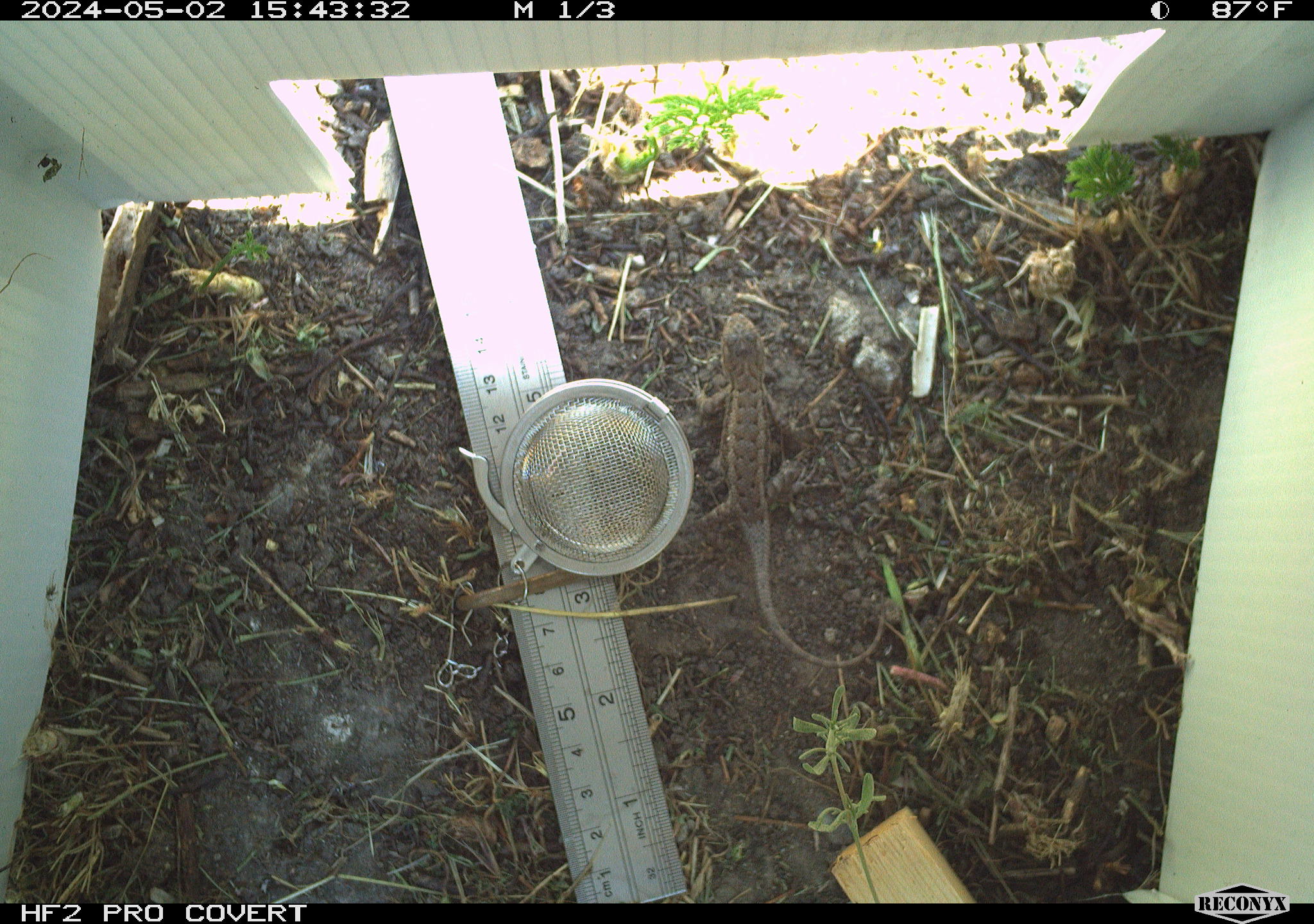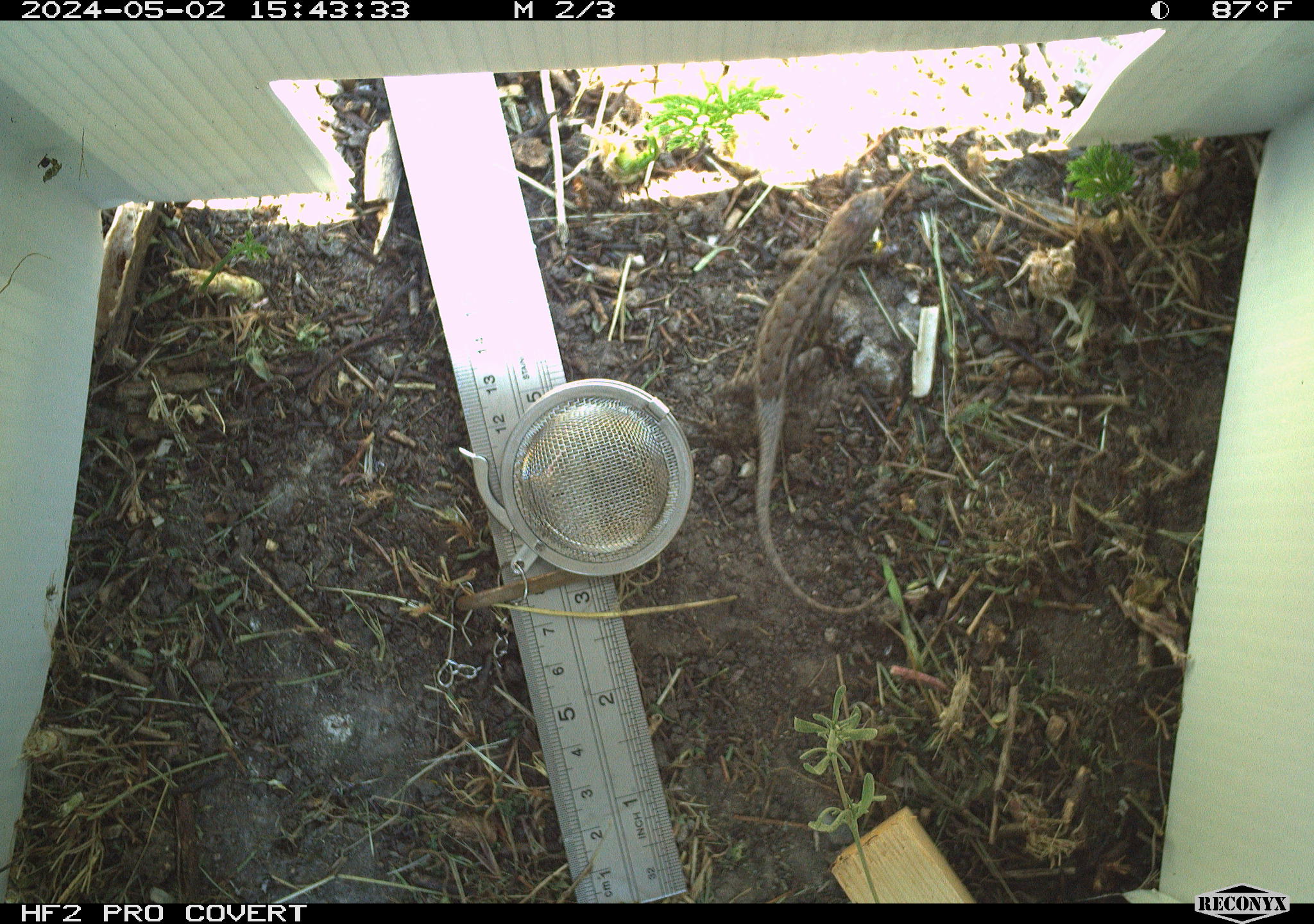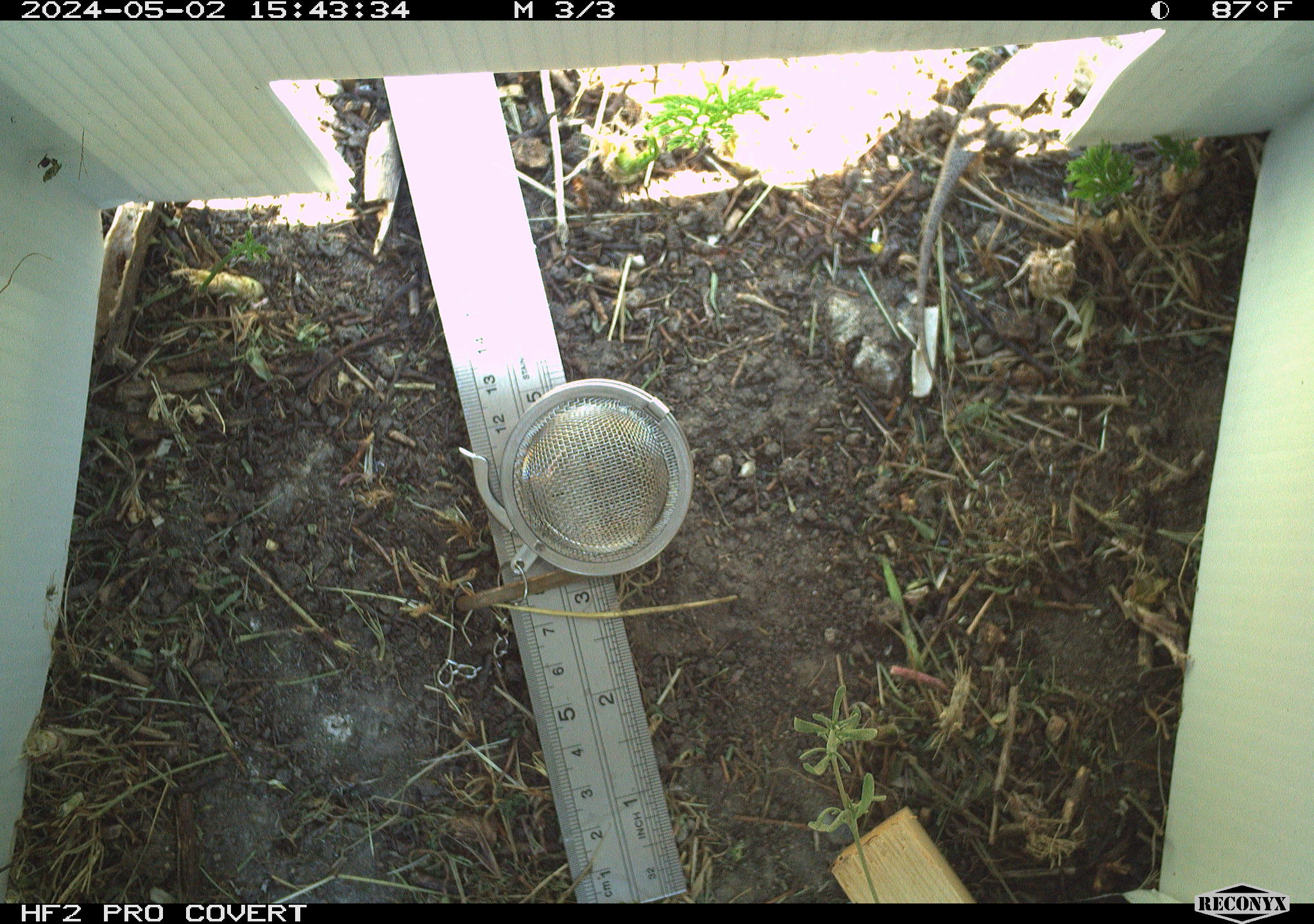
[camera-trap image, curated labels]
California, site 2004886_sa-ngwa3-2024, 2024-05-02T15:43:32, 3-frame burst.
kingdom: Animalia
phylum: Chordata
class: Reptilia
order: Squamata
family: Phrynosomatidae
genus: Sceloporus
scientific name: Sceloporus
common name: spiny lizards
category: sceloporus species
Sceloporus species (spiny lizards) (Sceloporus).